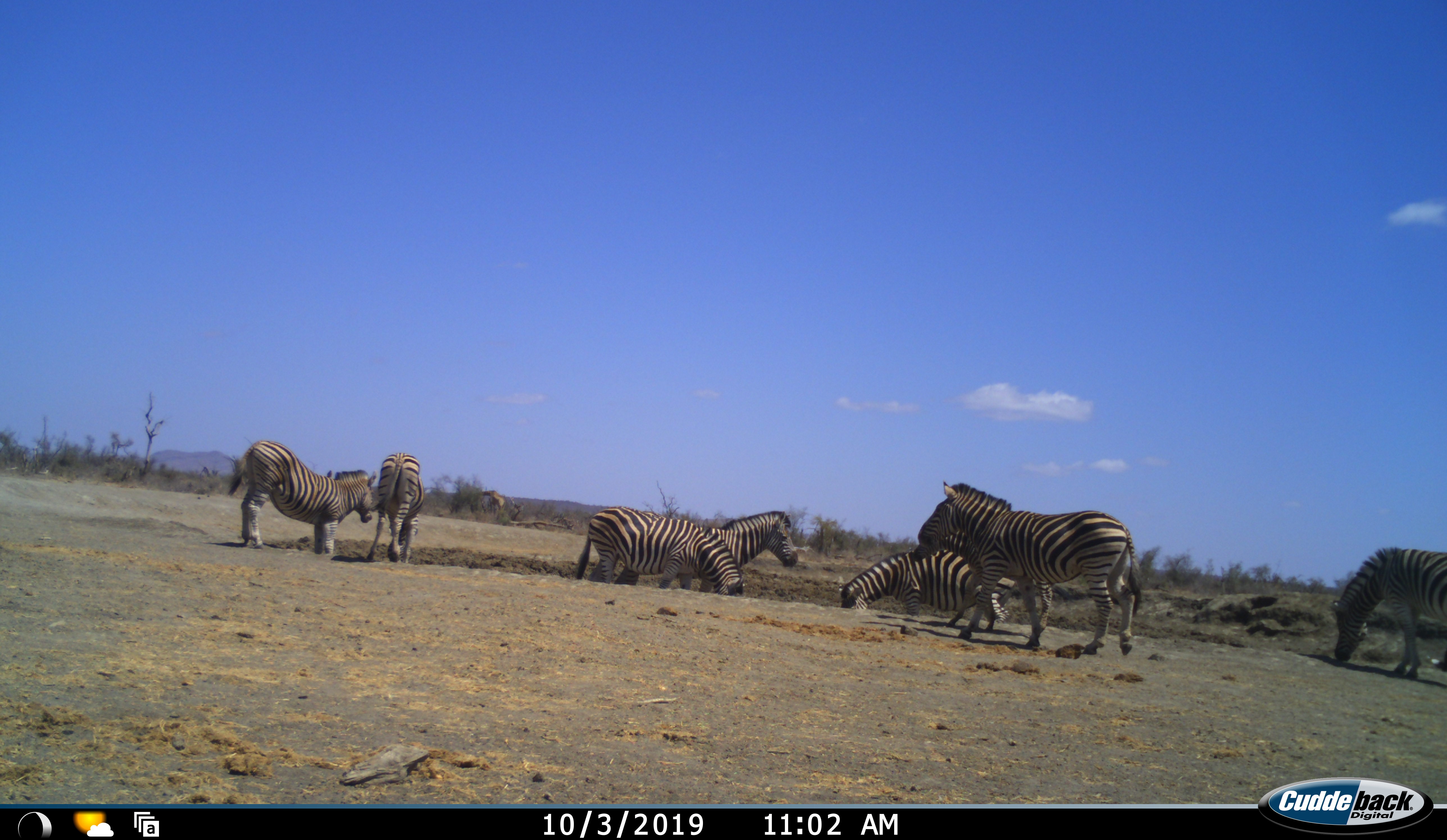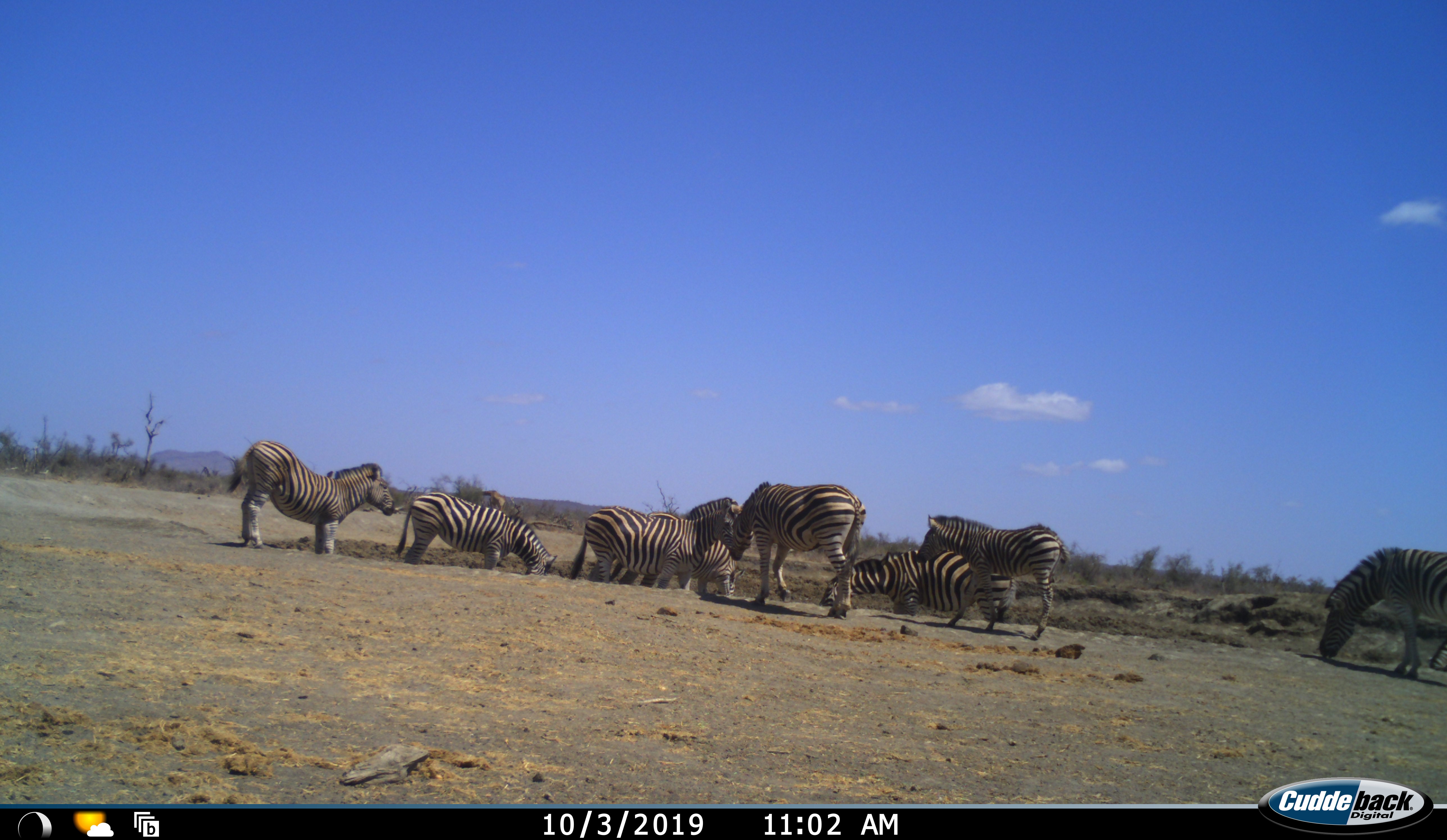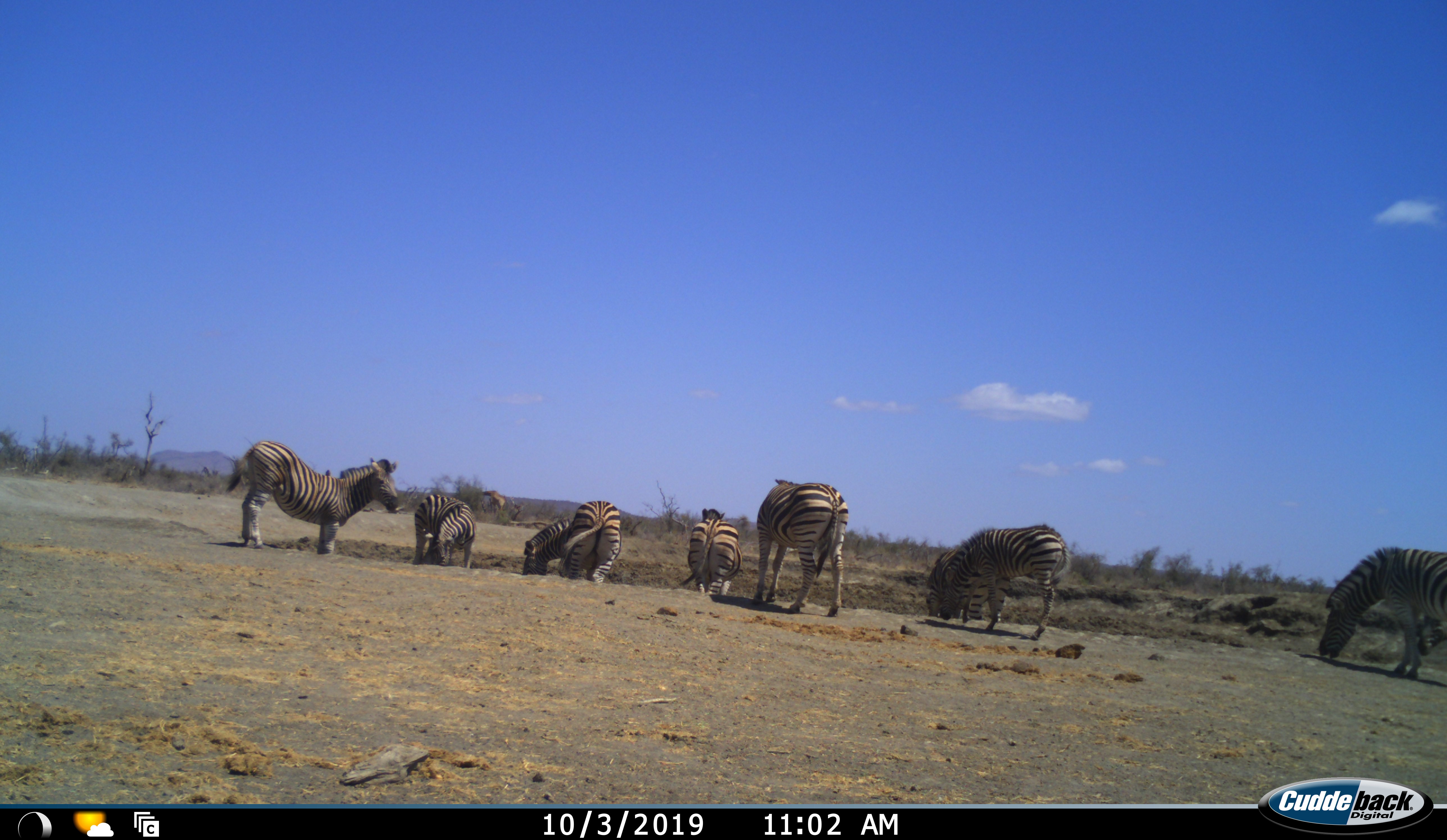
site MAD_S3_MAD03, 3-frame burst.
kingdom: Animalia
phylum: Chordata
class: Mammalia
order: Perissodactyla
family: Equidae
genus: Equus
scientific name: Equus quagga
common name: plains zebra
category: zebraplains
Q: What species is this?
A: Zebraplains (plains zebra) (Equus quagga).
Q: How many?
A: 7.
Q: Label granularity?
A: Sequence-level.